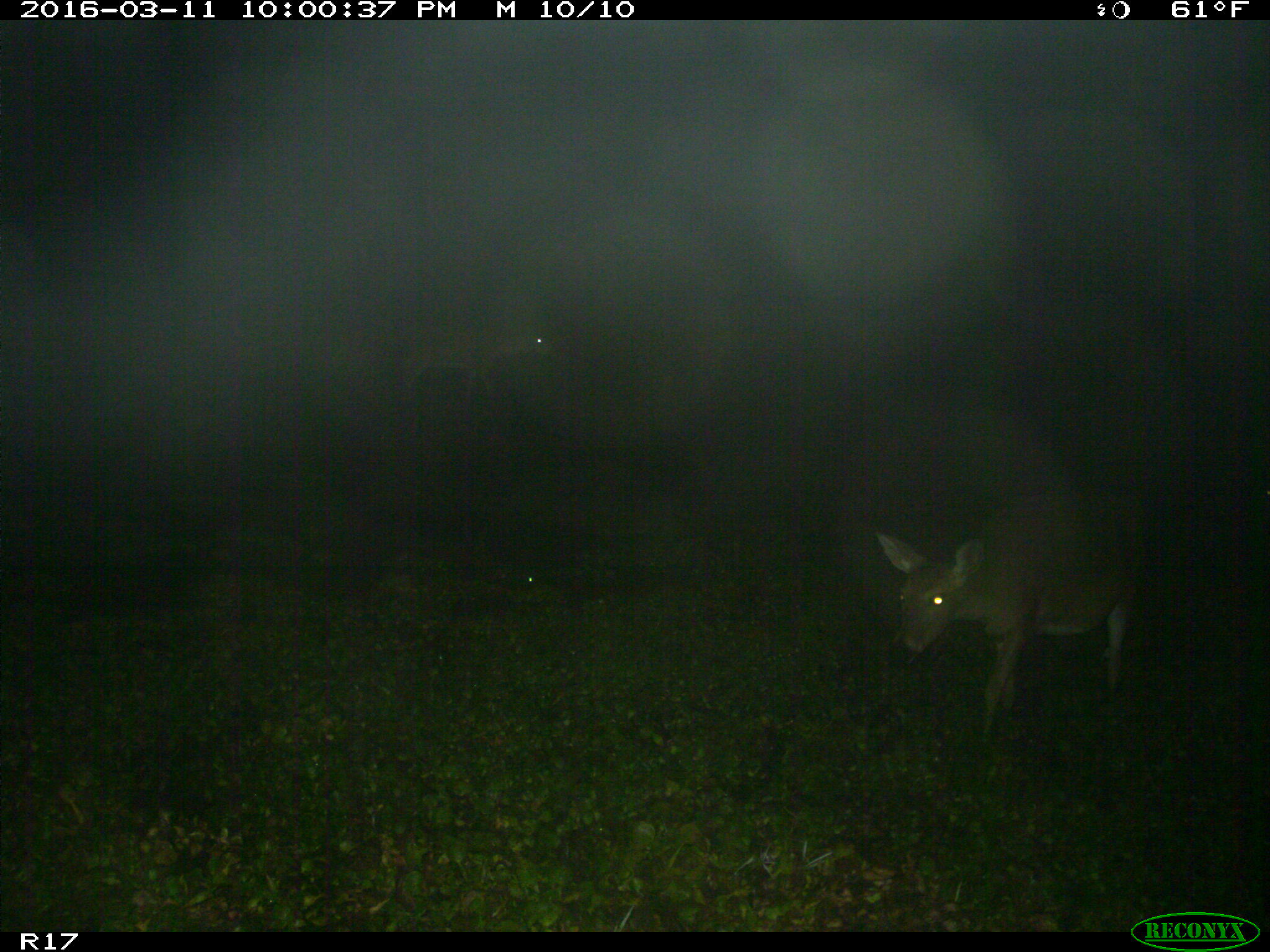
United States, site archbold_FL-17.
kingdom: Animalia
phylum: Chordata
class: Mammalia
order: Artiodactyla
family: Cervidae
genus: Odocoileus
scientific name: Odocoileus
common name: deer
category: unidentified deer